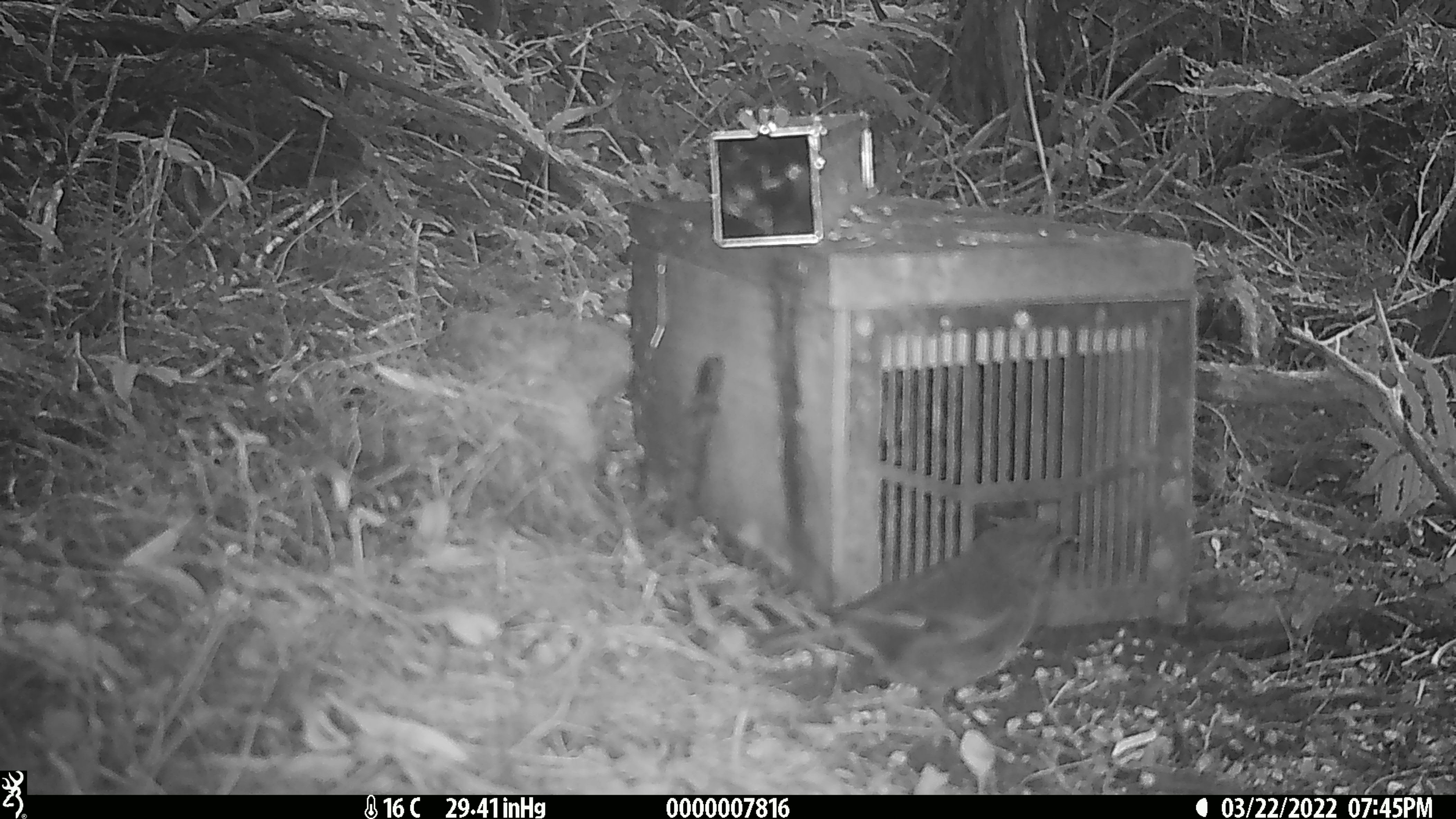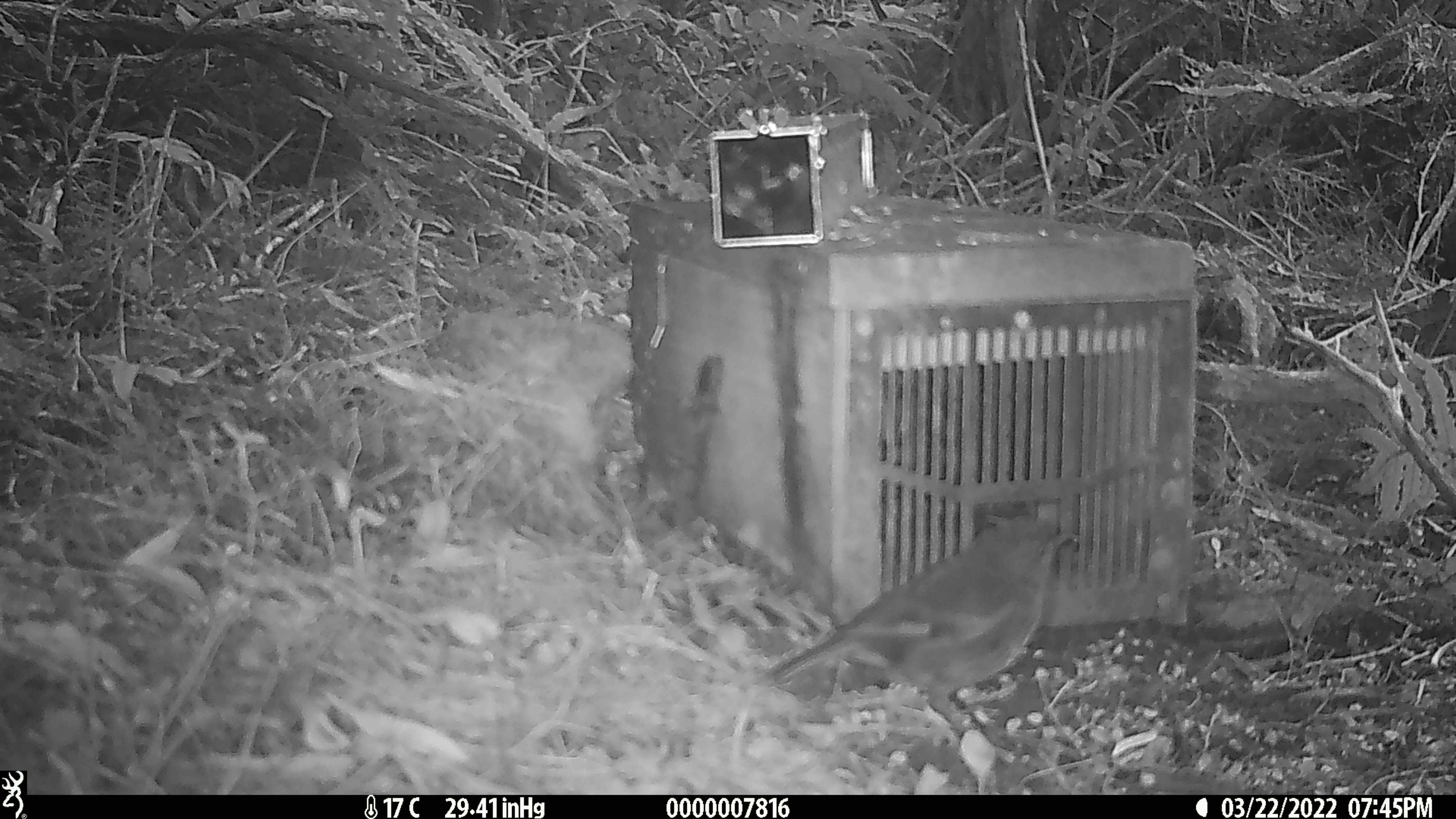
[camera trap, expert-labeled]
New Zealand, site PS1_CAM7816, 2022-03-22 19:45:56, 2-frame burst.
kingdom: Animalia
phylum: Chordata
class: Aves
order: Passeriformes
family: Petroicidae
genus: Petroica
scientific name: Petroica australis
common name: new zealand robin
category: robin